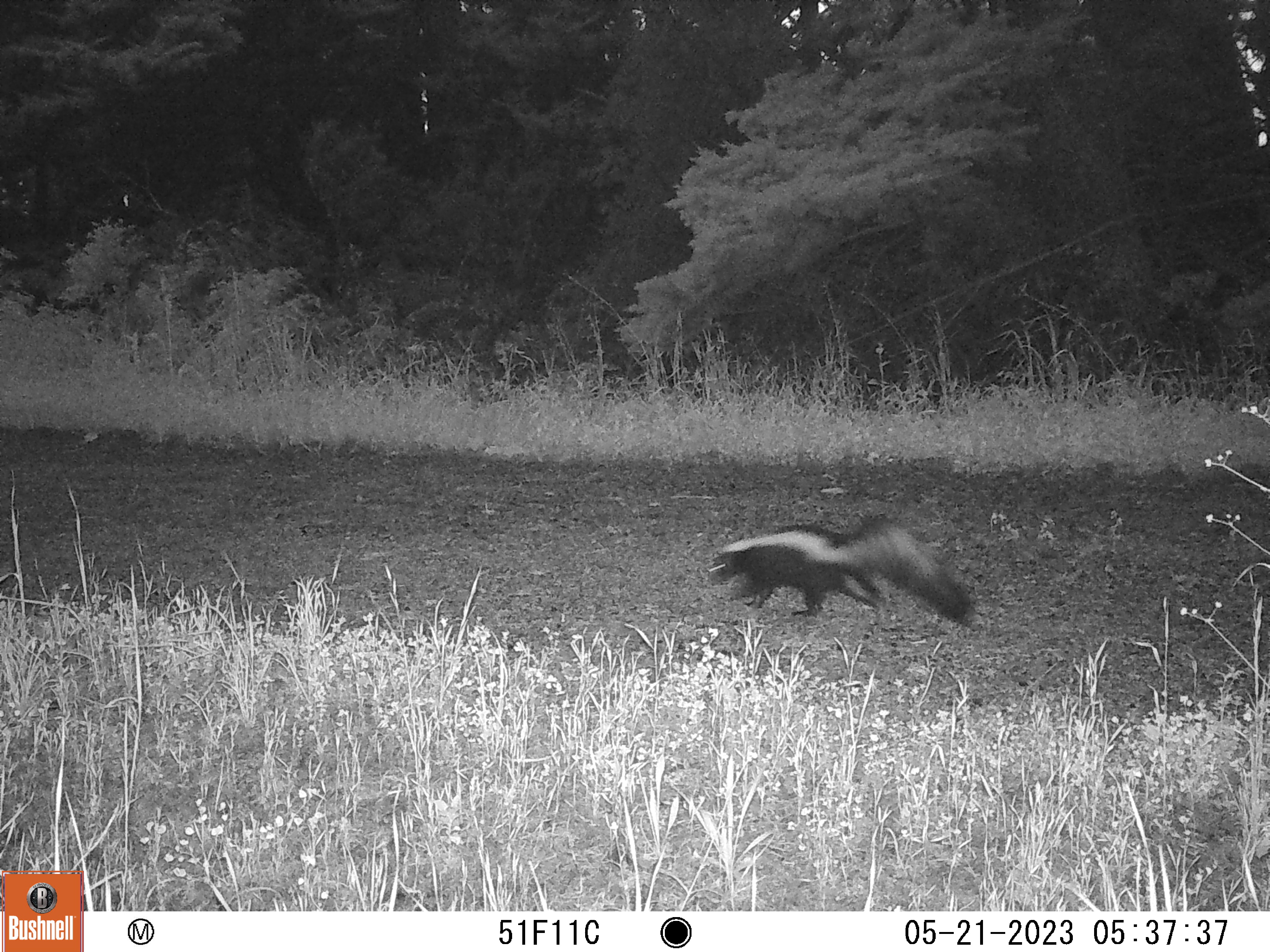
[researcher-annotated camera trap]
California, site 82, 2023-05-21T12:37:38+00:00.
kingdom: Animalia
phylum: Chordata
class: Mammalia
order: Carnivora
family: Mephitidae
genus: Mephitis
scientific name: Mephitis mephitis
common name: striped skunk